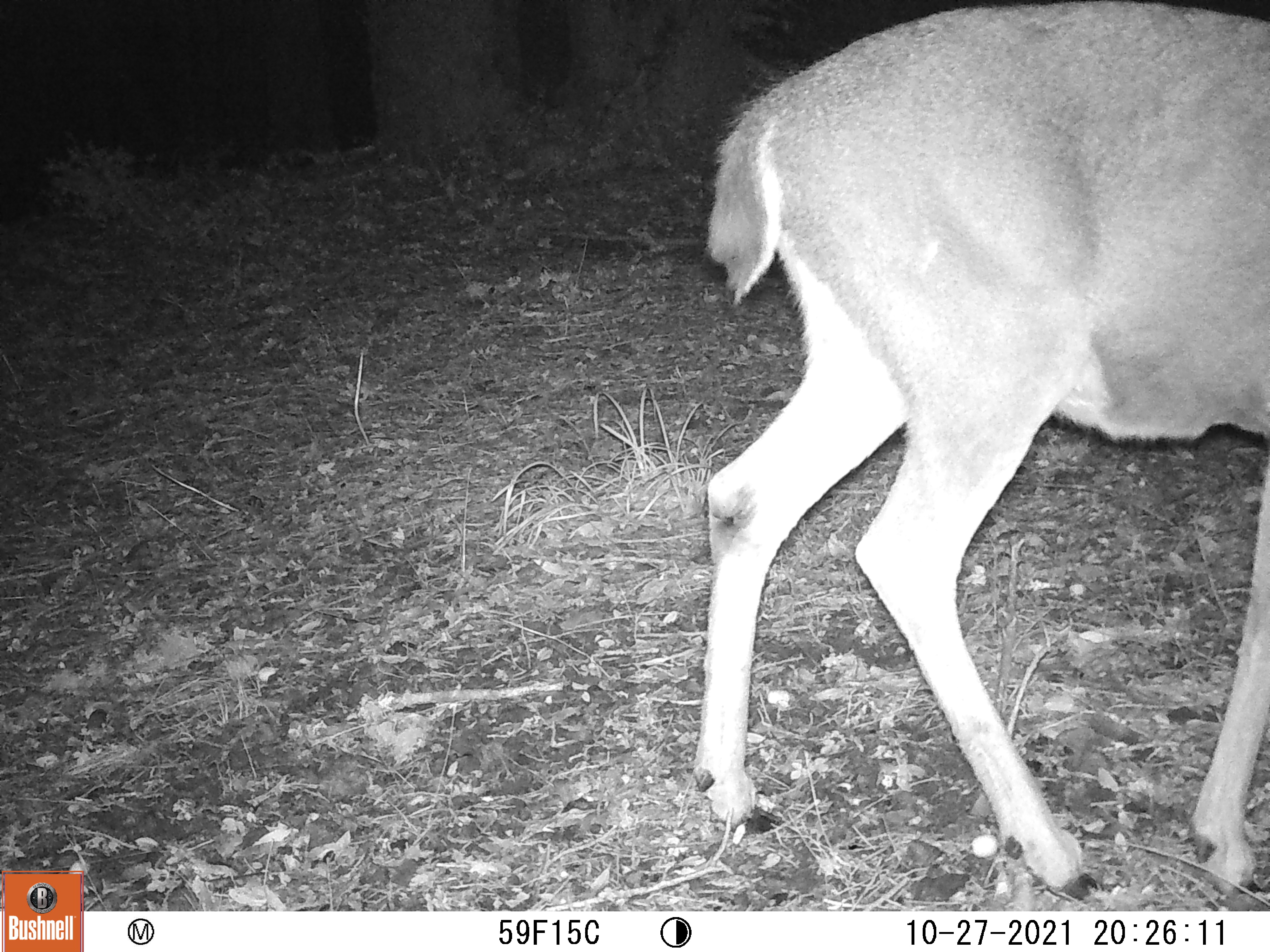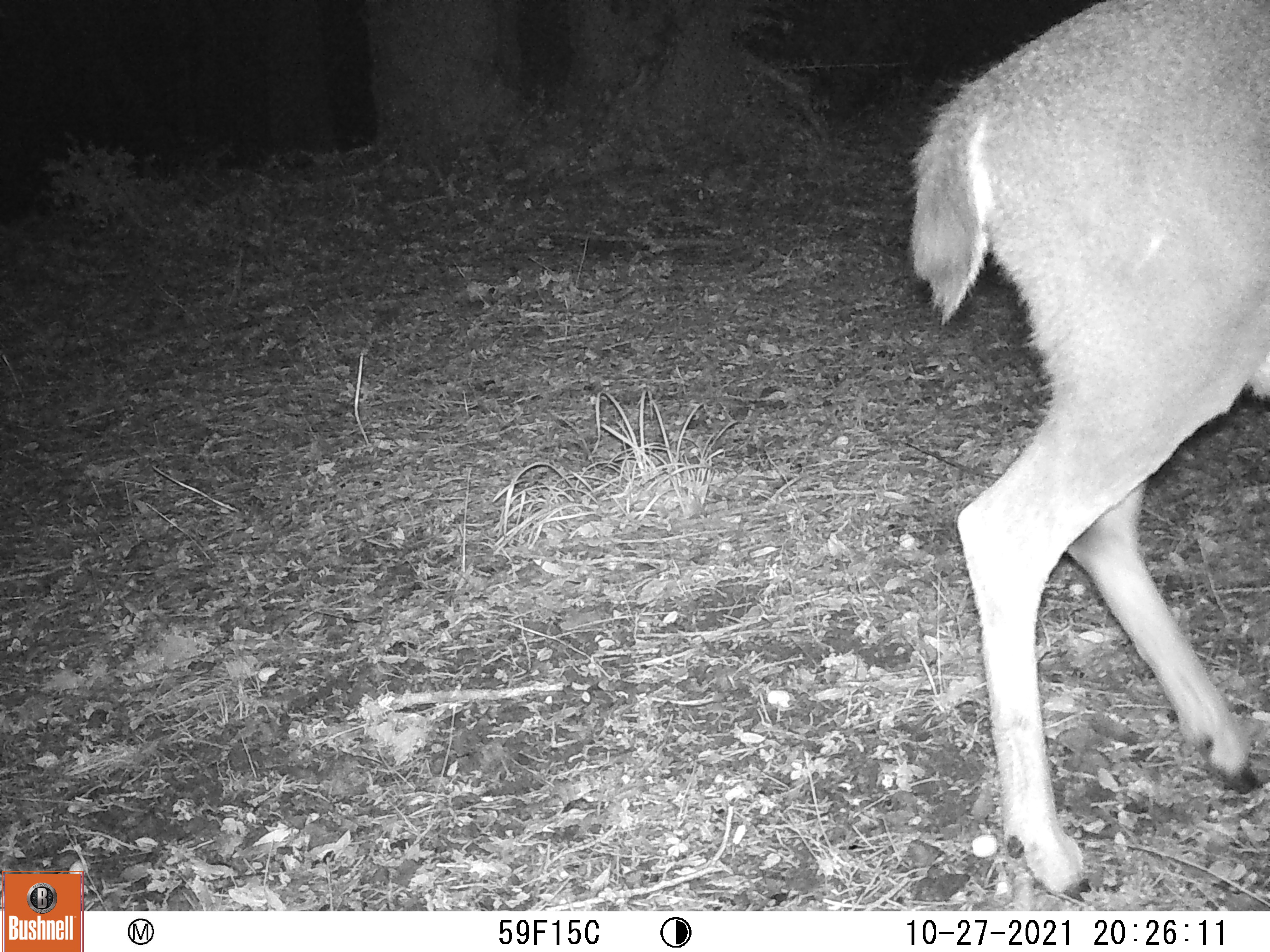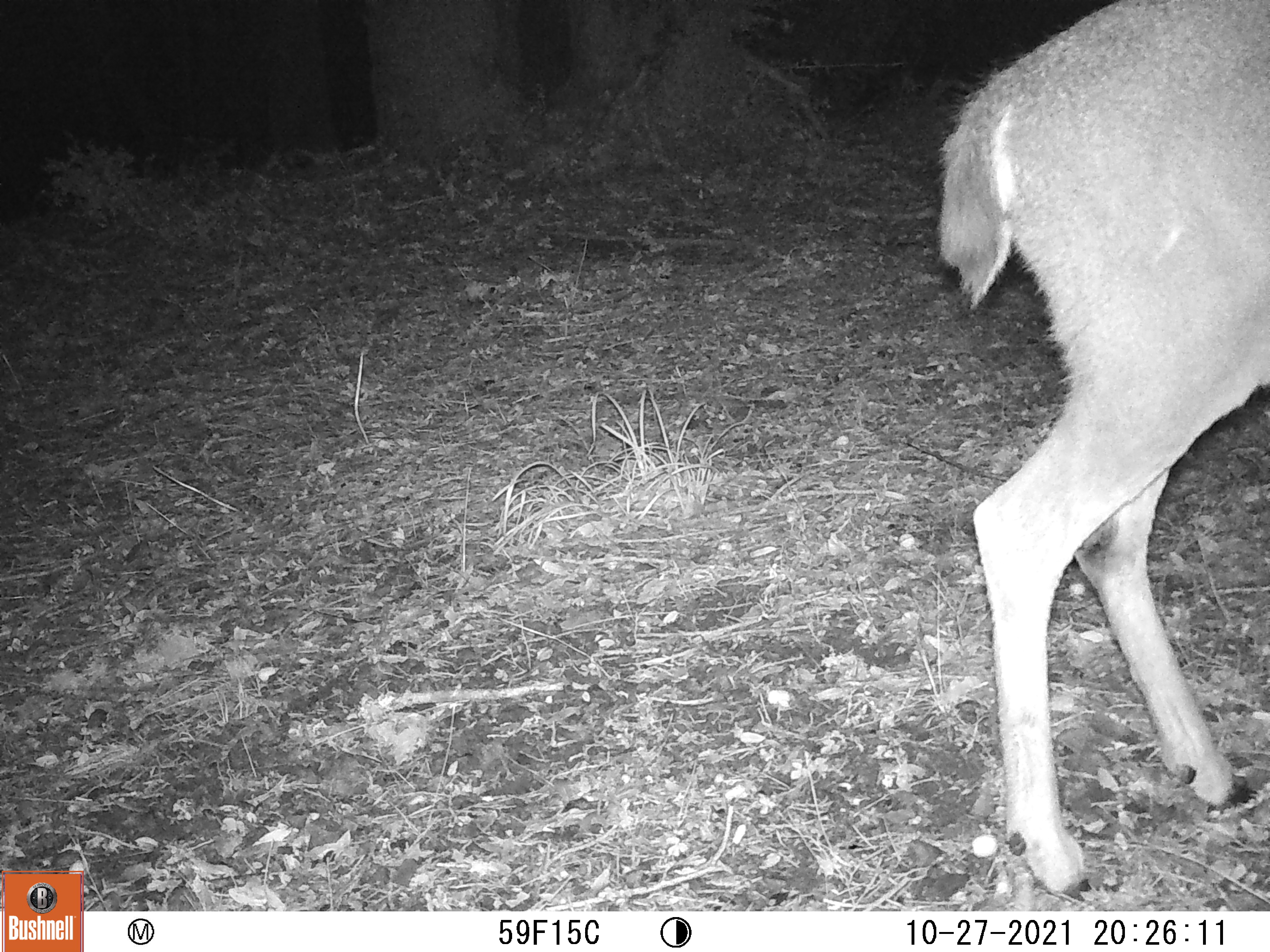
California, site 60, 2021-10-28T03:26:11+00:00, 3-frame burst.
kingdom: Animalia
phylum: Chordata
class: Mammalia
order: Artiodactyla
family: Cervidae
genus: Odocoileus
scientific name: Odocoileus hemionus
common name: mule deer